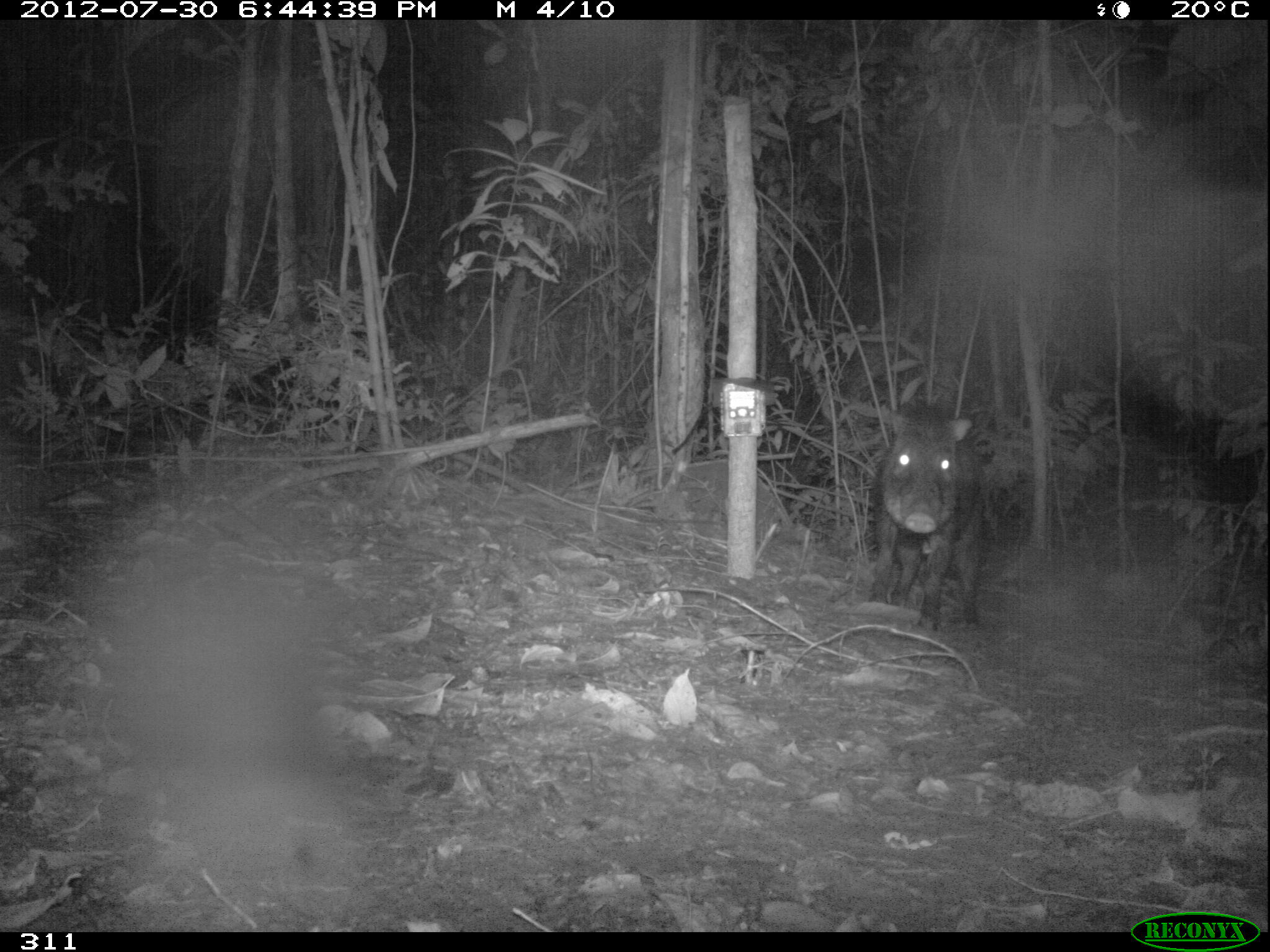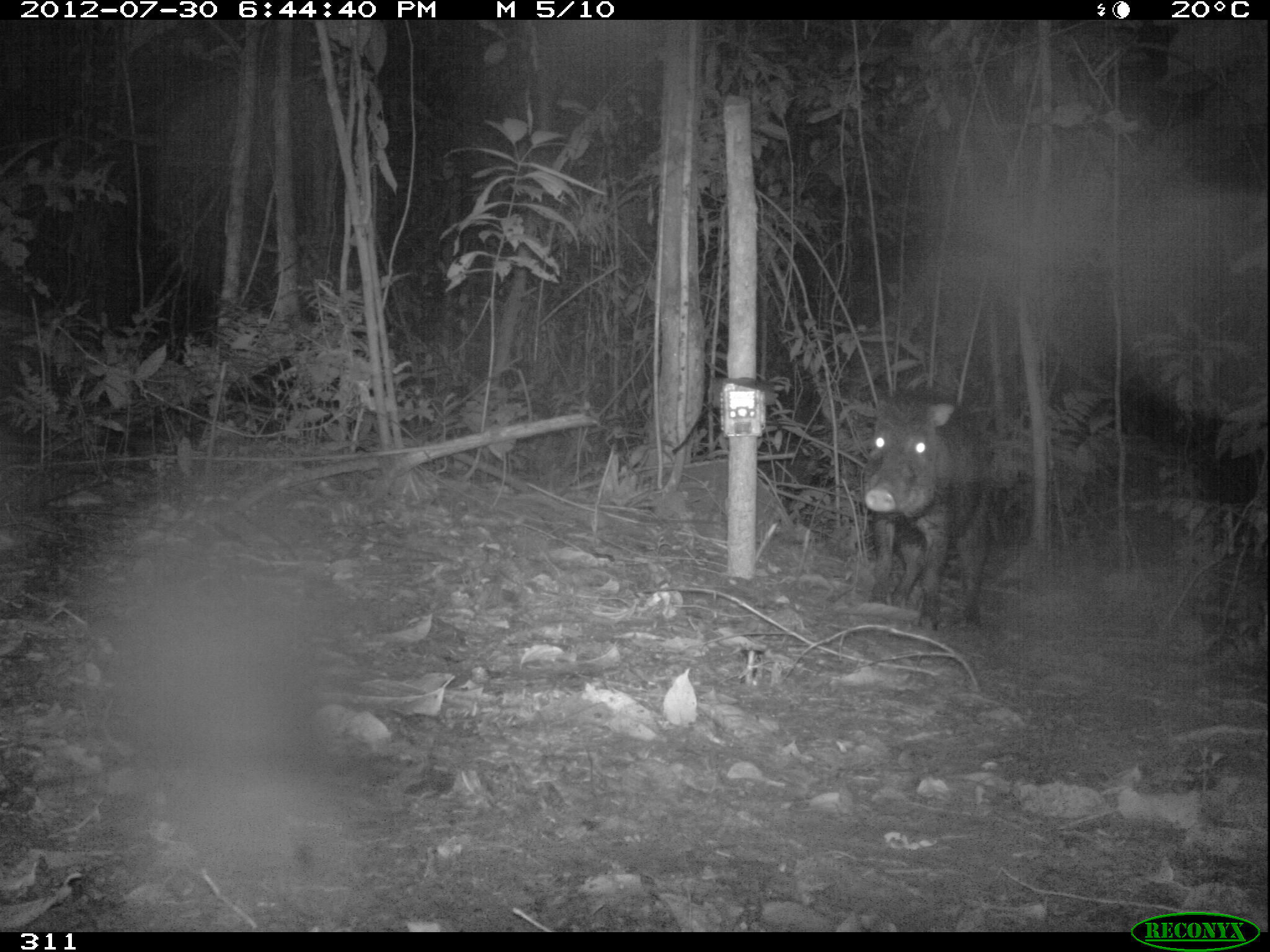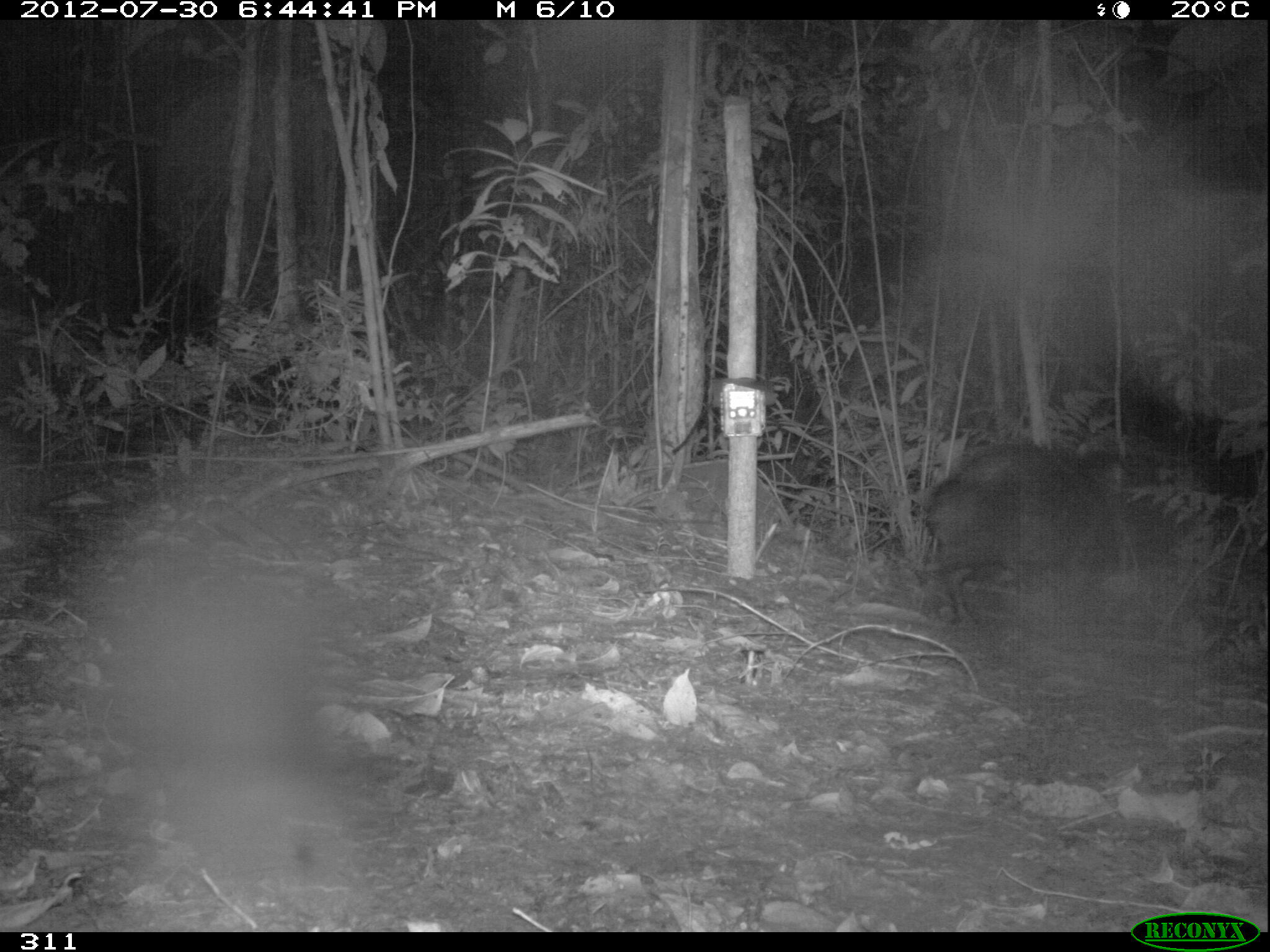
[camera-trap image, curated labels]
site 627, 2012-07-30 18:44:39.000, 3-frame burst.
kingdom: Animalia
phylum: Chordata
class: Mammalia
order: Artiodactyla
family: Tayassuidae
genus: Tayassu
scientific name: Tayassu pecari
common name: white-lipped peccary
Tayassu pecari (white-lipped peccary).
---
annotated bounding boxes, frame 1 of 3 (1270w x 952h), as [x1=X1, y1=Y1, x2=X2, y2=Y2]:
tayassu pecari: [x1=869, y1=400, x2=985, y2=630]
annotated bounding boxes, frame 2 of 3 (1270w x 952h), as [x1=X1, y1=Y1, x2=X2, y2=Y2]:
tayassu pecari: [x1=860, y1=390, x2=995, y2=632]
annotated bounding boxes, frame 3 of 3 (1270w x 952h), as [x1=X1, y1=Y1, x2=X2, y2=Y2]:
tayassu pecari: [x1=919, y1=437, x2=1145, y2=625]